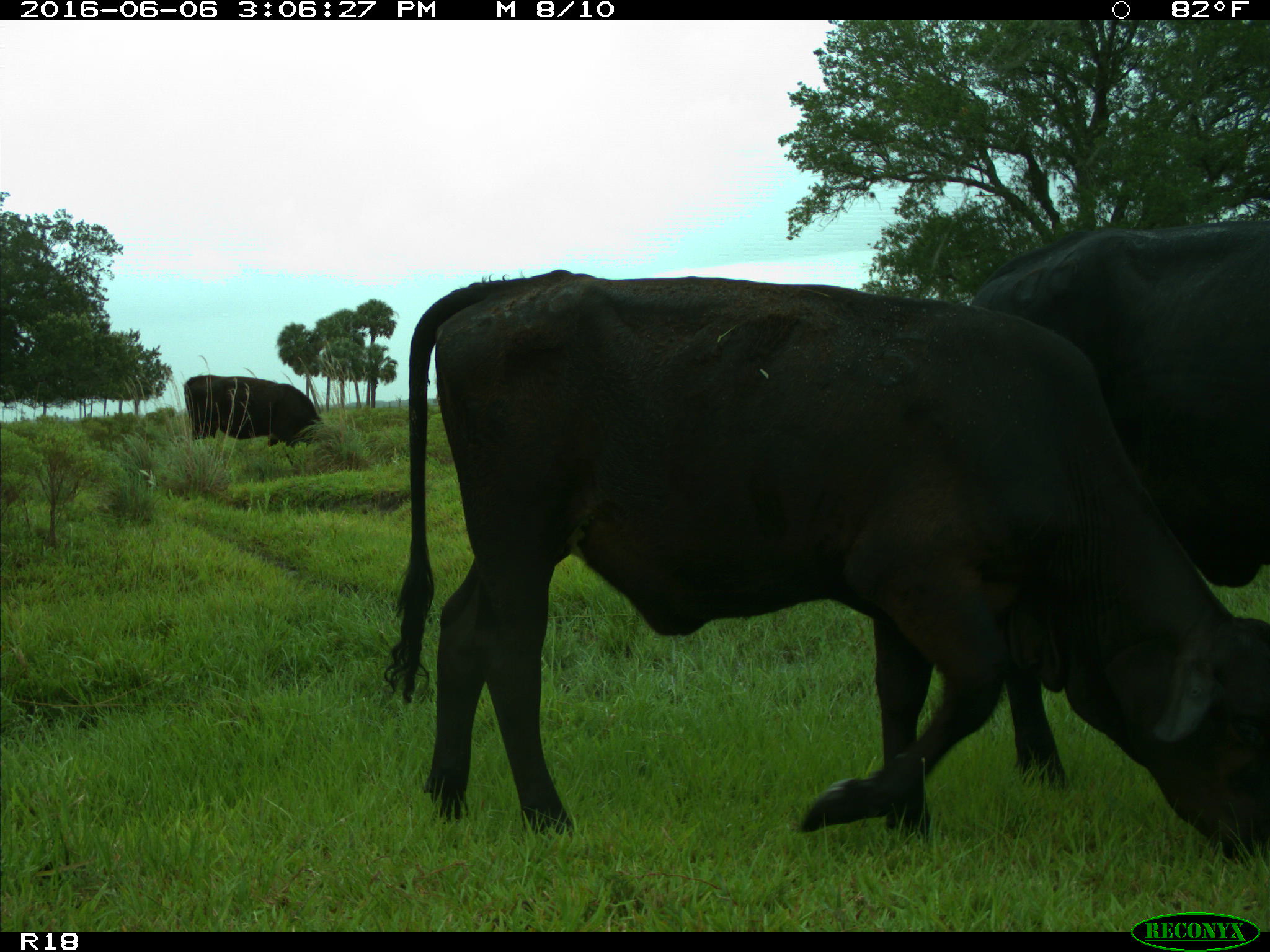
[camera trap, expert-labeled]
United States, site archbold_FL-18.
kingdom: Animalia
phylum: Chordata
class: Mammalia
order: Artiodactyla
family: Bovidae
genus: Bos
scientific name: Bos taurus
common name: domestic cow